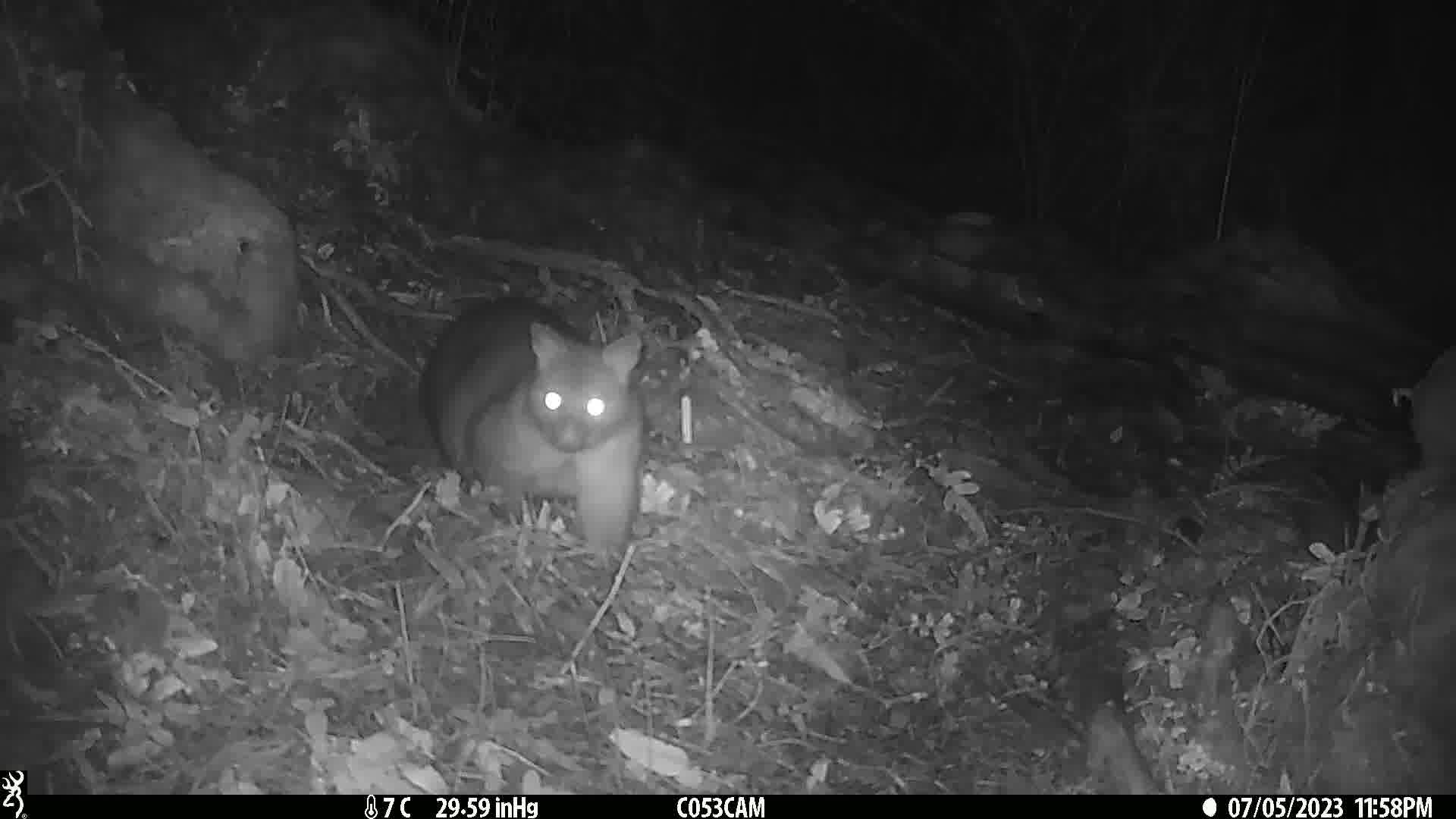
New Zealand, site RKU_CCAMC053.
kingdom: Animalia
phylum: Chordata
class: Mammalia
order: Diprotodontia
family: Phalangeridae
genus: Trichosurus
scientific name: Trichosurus vulpecula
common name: common brushtail possum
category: possum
Possum (common brushtail possum) (Trichosurus vulpecula).